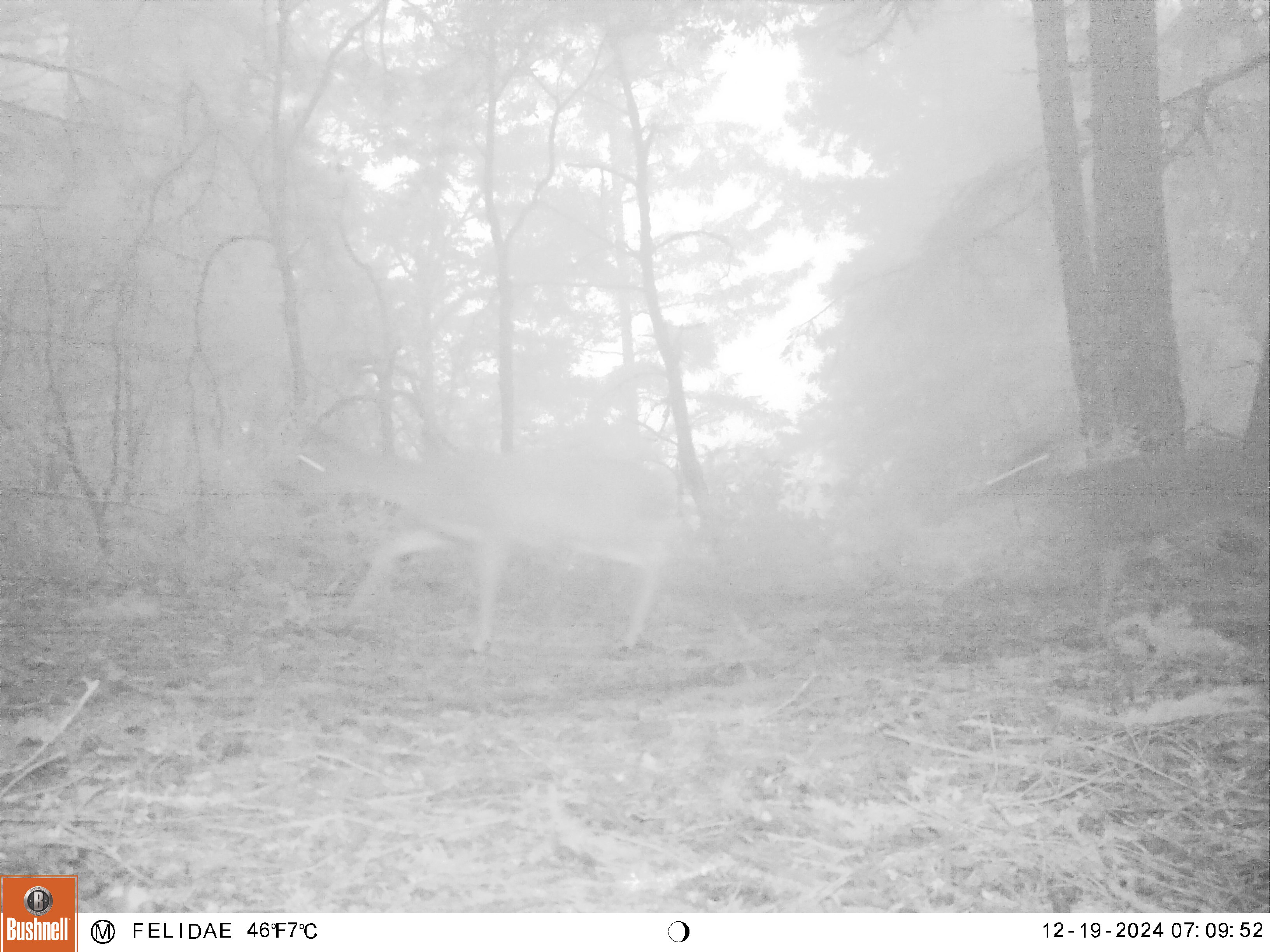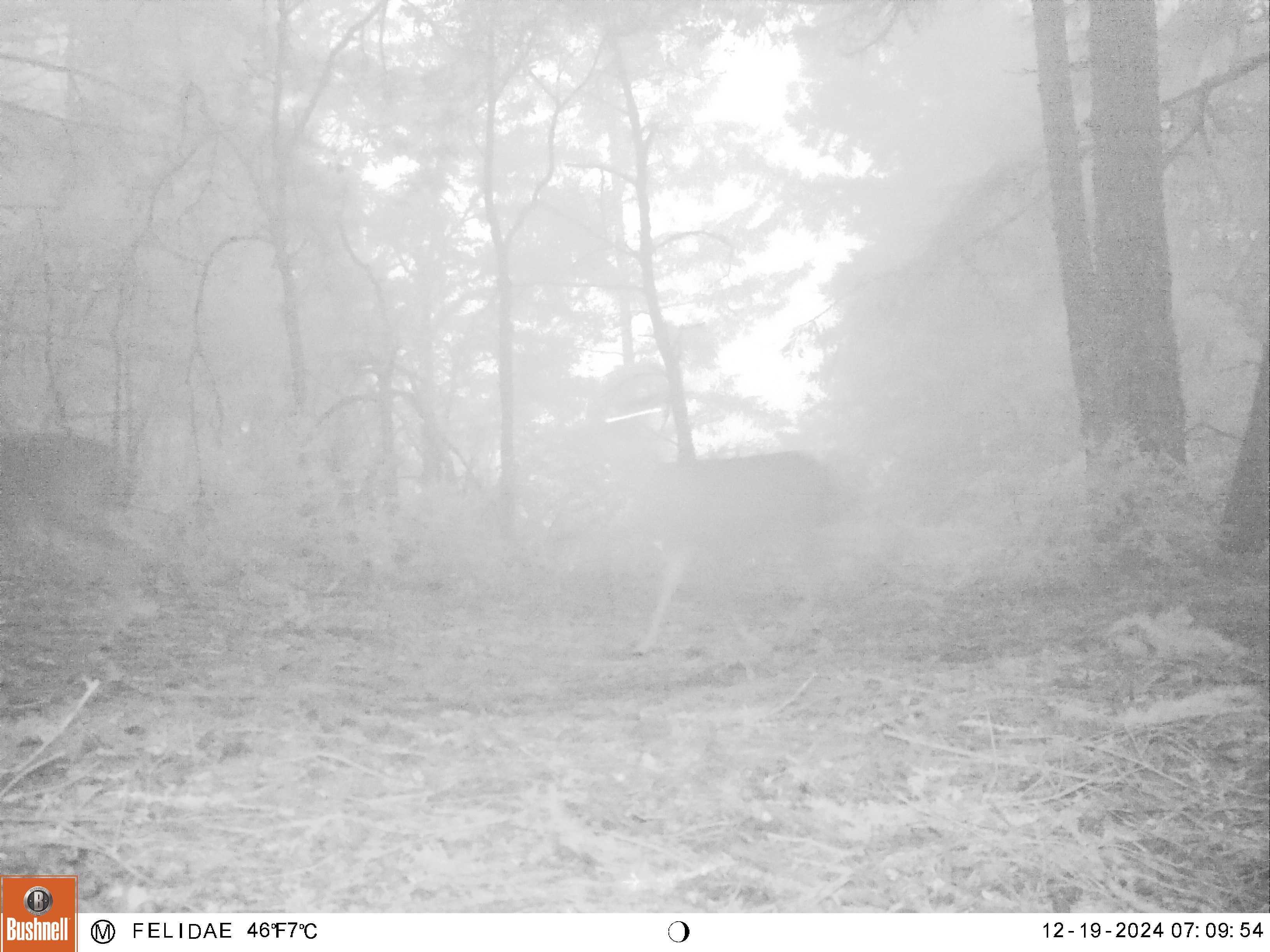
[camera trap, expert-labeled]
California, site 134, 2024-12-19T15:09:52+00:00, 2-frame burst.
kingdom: Animalia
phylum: Chordata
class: Mammalia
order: Artiodactyla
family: Cervidae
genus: Odocoileus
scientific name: Odocoileus hemionus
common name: mule deer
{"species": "mule deer (Odocoileus hemionus)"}